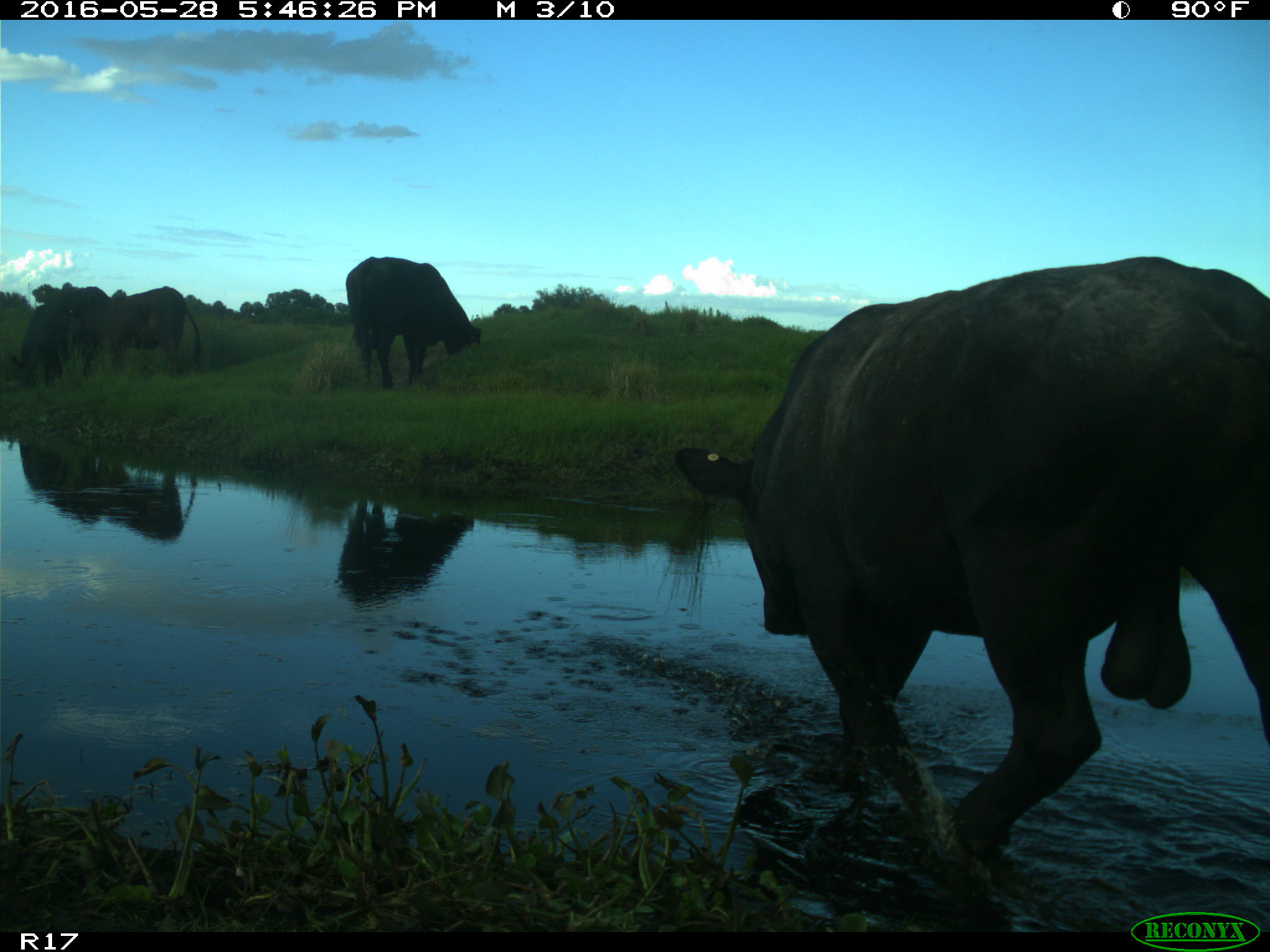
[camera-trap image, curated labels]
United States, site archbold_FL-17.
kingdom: Animalia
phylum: Chordata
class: Mammalia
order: Artiodactyla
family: Bovidae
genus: Bos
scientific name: Bos taurus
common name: domestic cow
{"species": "Bos taurus (domestic cow)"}